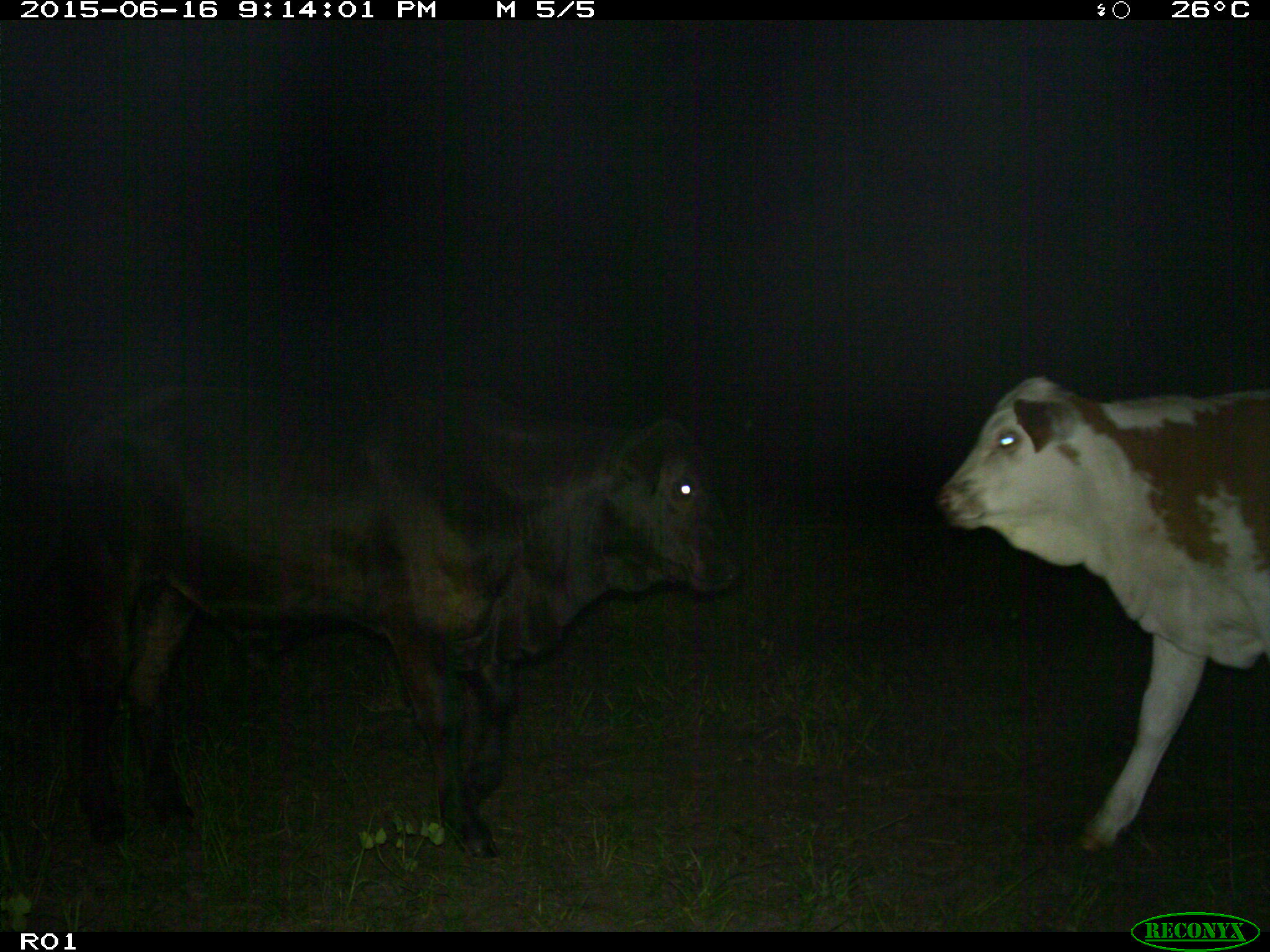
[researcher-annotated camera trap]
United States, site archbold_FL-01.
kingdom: Animalia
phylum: Chordata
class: Mammalia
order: Artiodactyla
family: Bovidae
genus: Bos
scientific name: Bos taurus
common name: domestic cow